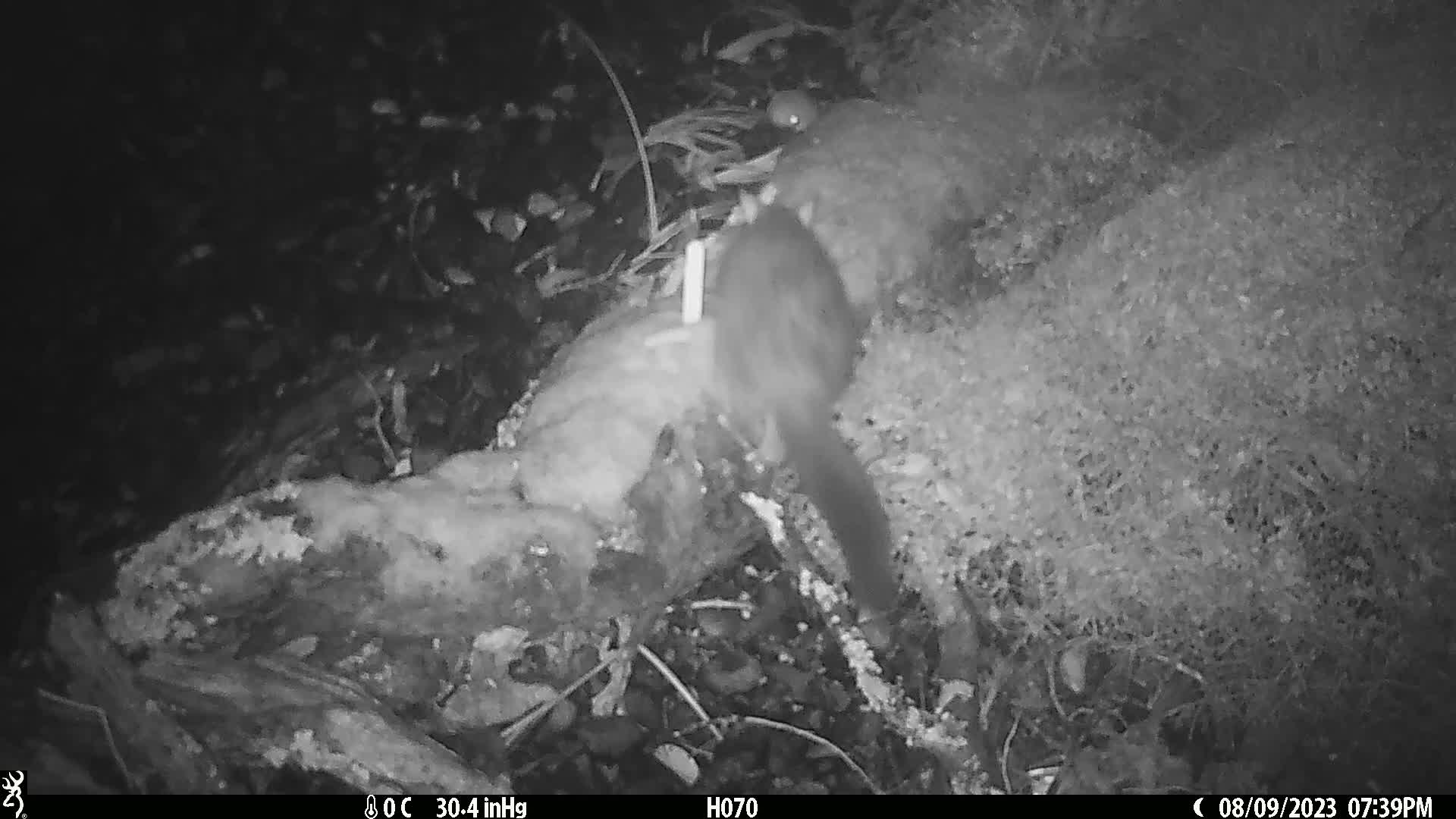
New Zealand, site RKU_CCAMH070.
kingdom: Animalia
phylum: Chordata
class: Mammalia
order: Diprotodontia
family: Phalangeridae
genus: Trichosurus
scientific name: Trichosurus vulpecula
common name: common brushtail possum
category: possum